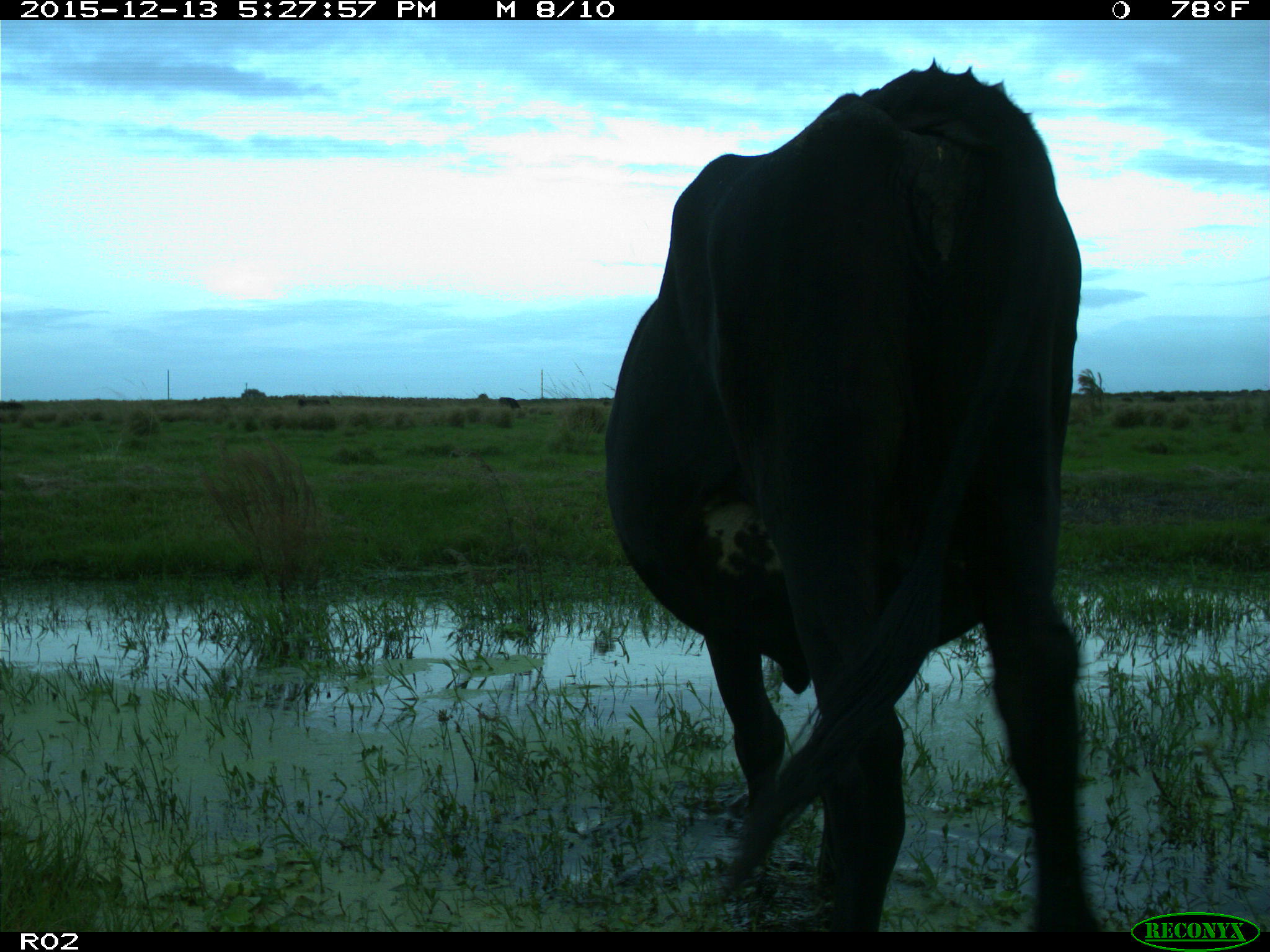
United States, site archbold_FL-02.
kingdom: Animalia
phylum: Chordata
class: Mammalia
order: Artiodactyla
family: Bovidae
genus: Bos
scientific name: Bos taurus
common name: domestic cow